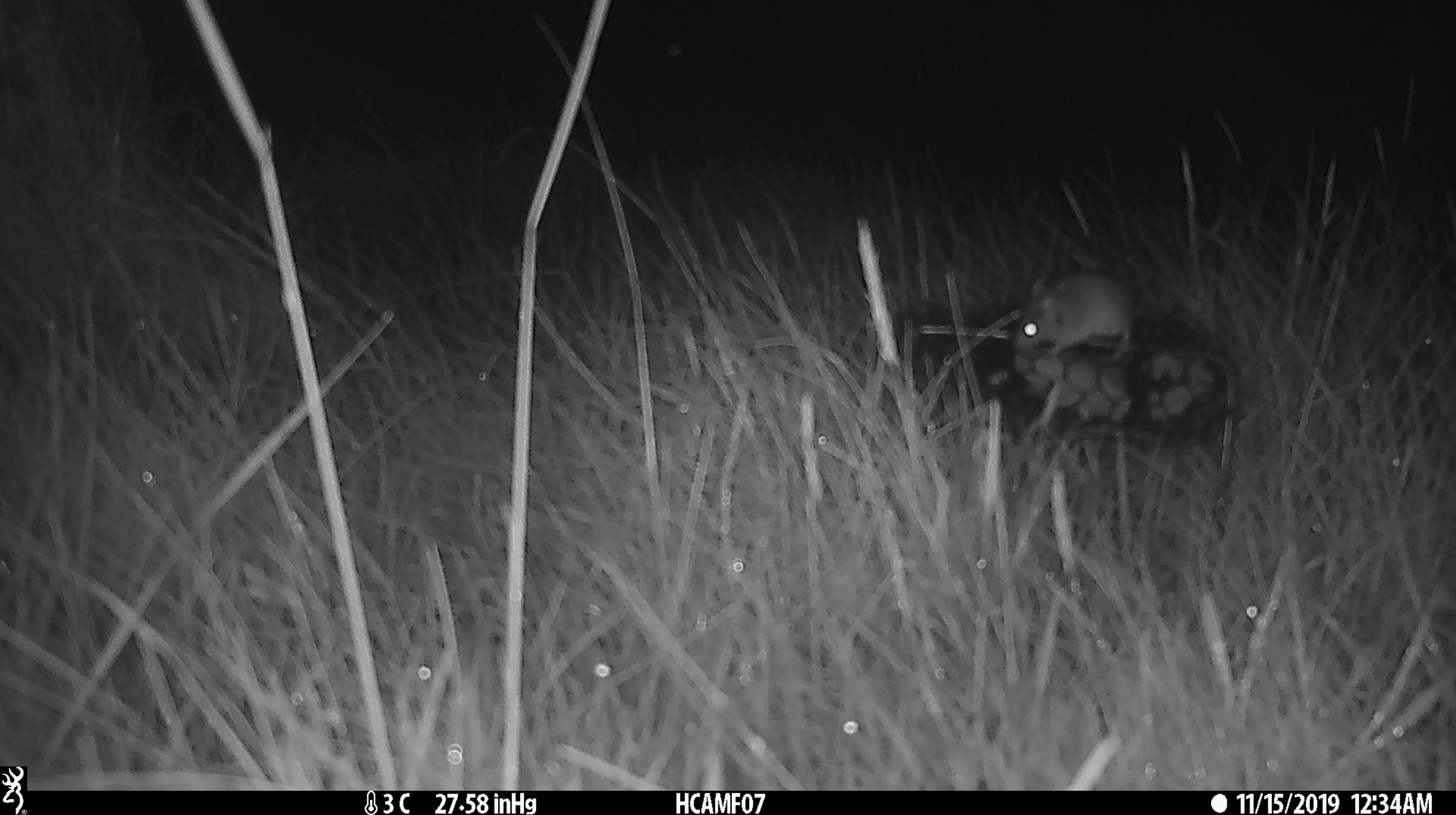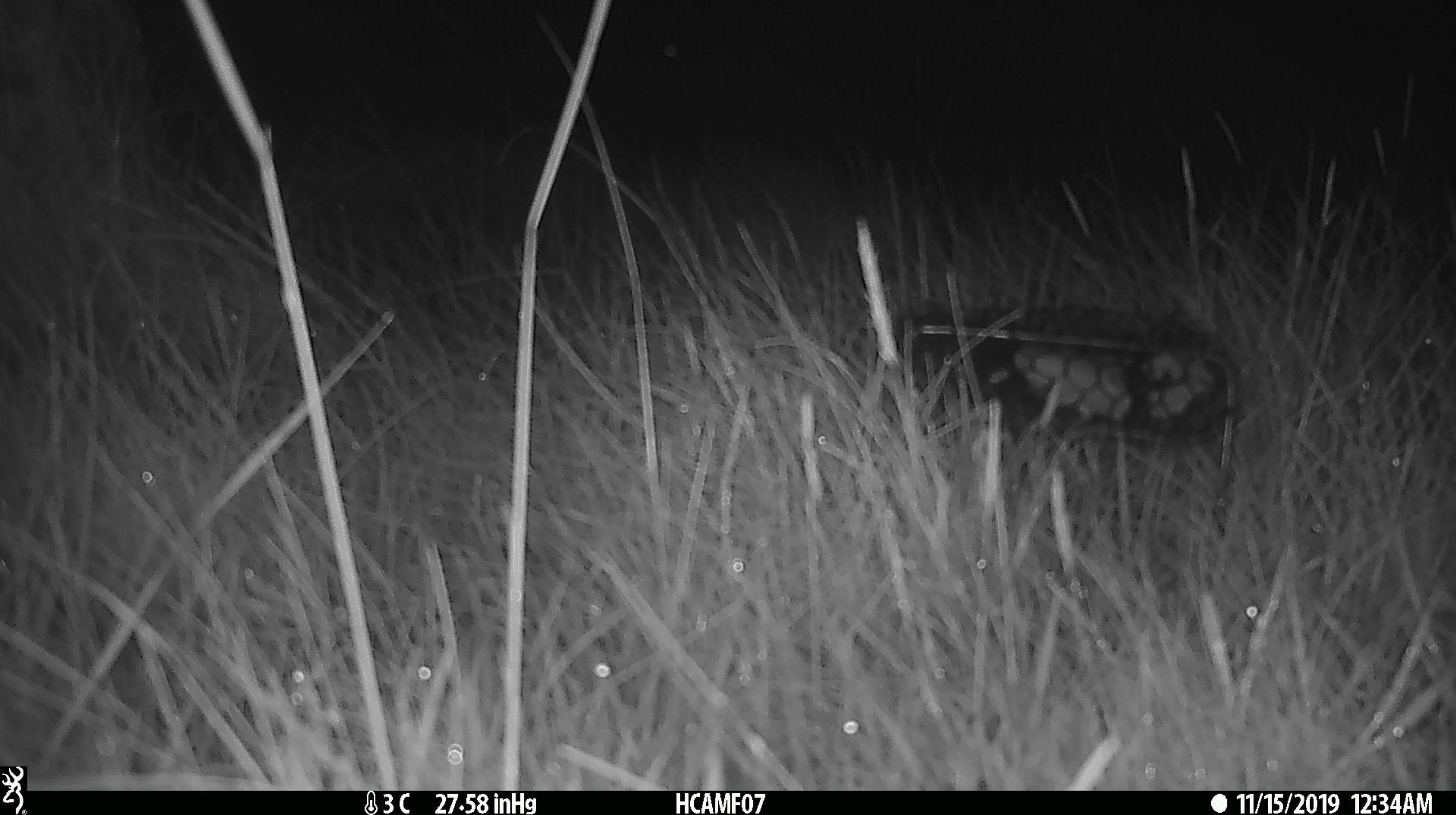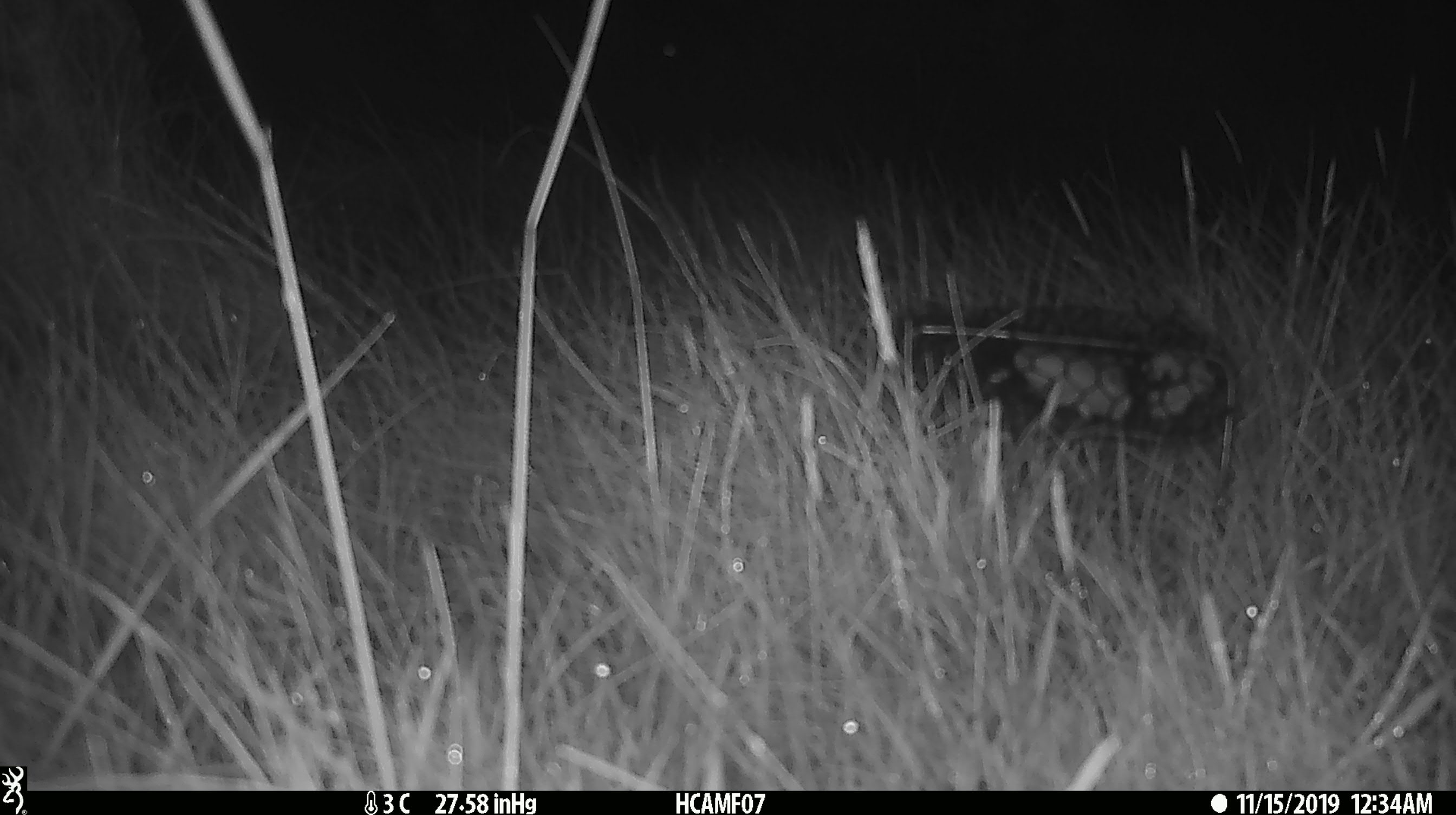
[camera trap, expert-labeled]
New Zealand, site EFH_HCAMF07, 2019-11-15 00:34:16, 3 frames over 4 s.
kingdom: Animalia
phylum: Chordata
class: Mammalia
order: Rodentia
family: Muridae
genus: Mus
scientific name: Mus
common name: mouse